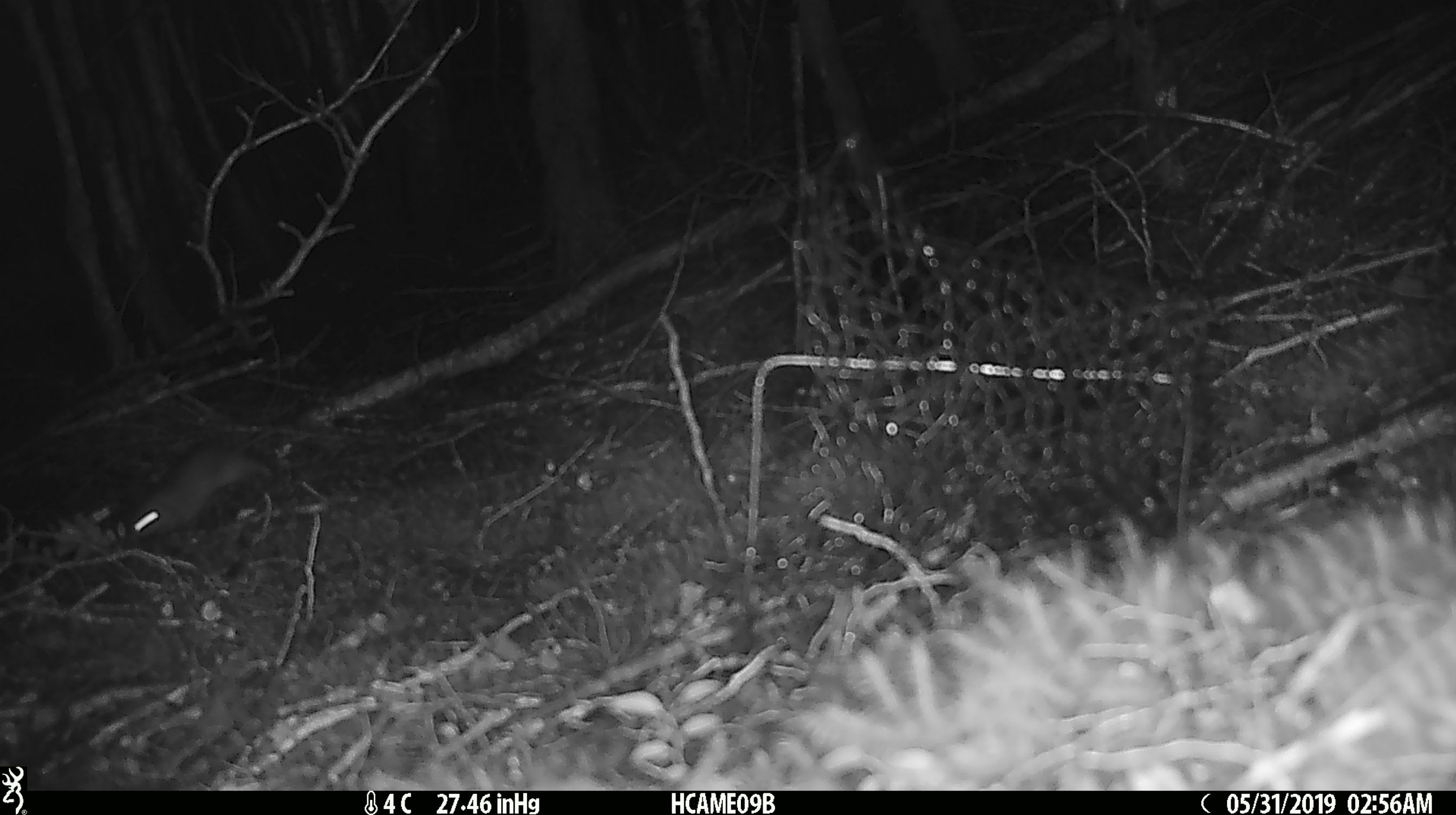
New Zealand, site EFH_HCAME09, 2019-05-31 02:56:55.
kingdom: Animalia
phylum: Chordata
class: Mammalia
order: Rodentia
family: Muridae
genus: Mus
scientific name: Mus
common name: mouse